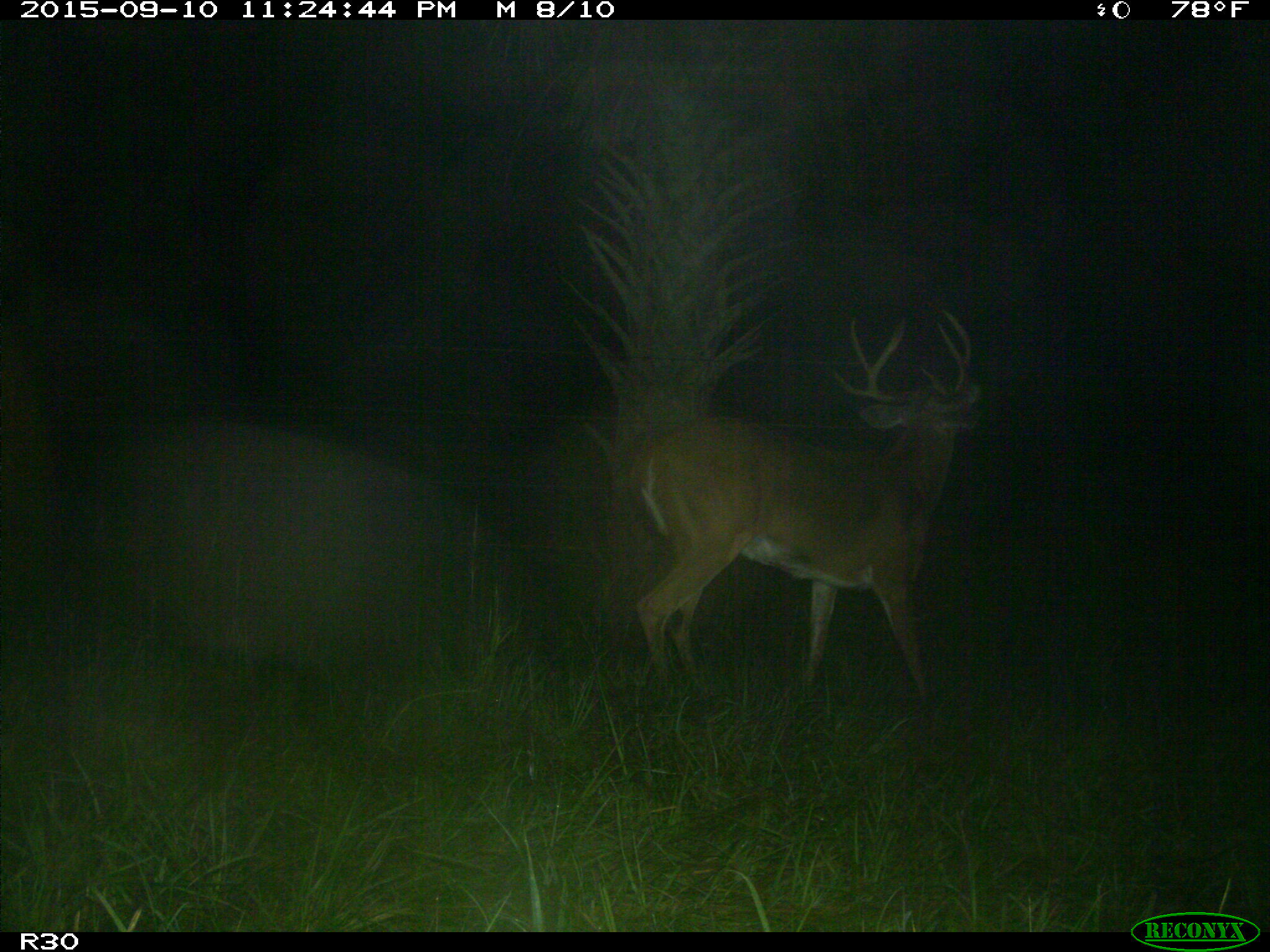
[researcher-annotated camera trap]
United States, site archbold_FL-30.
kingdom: Animalia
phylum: Chordata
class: Mammalia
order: Artiodactyla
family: Cervidae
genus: Odocoileus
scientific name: Odocoileus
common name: deer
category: unidentified deer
Unidentified deer (deer) (Odocoileus).